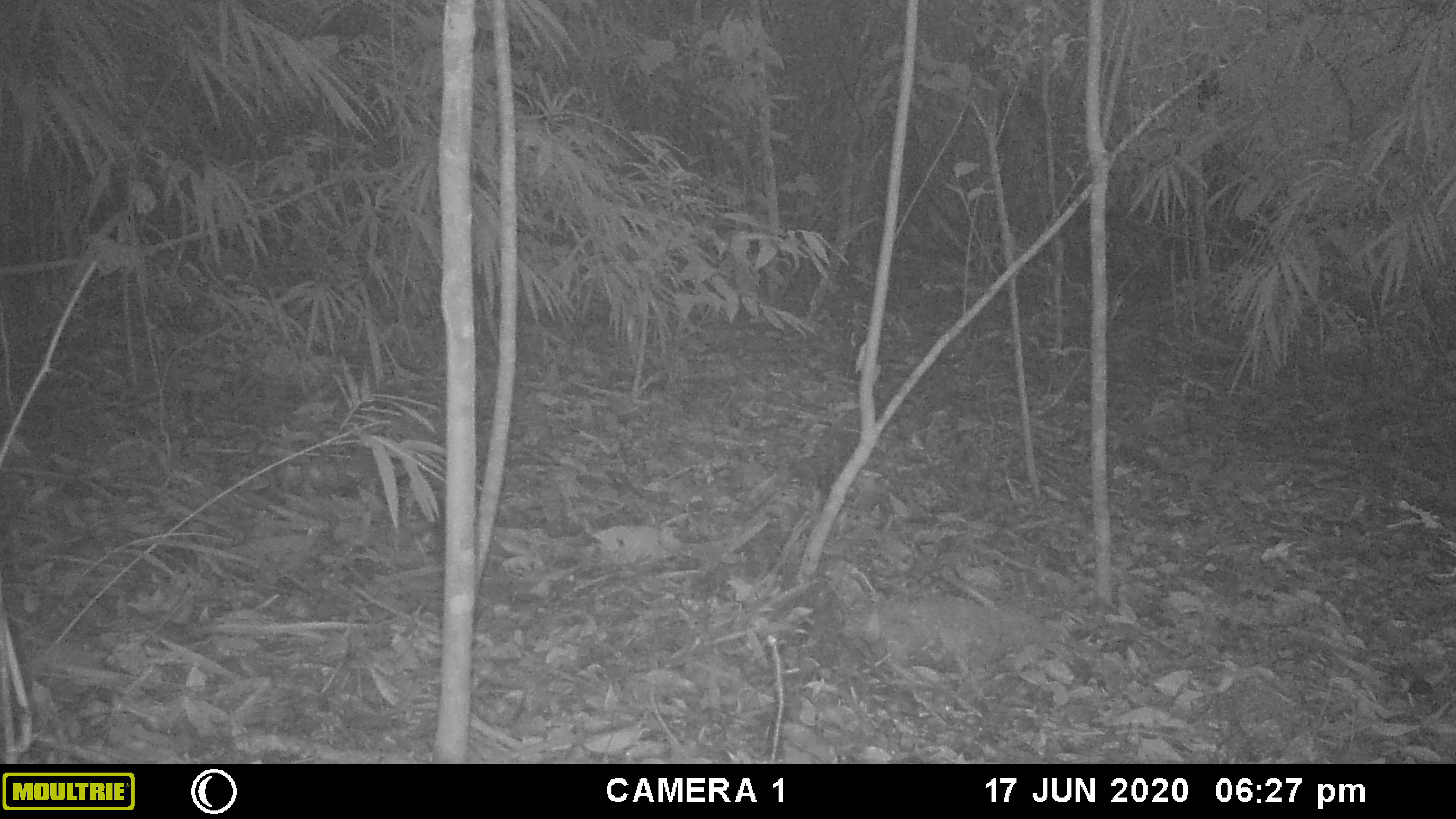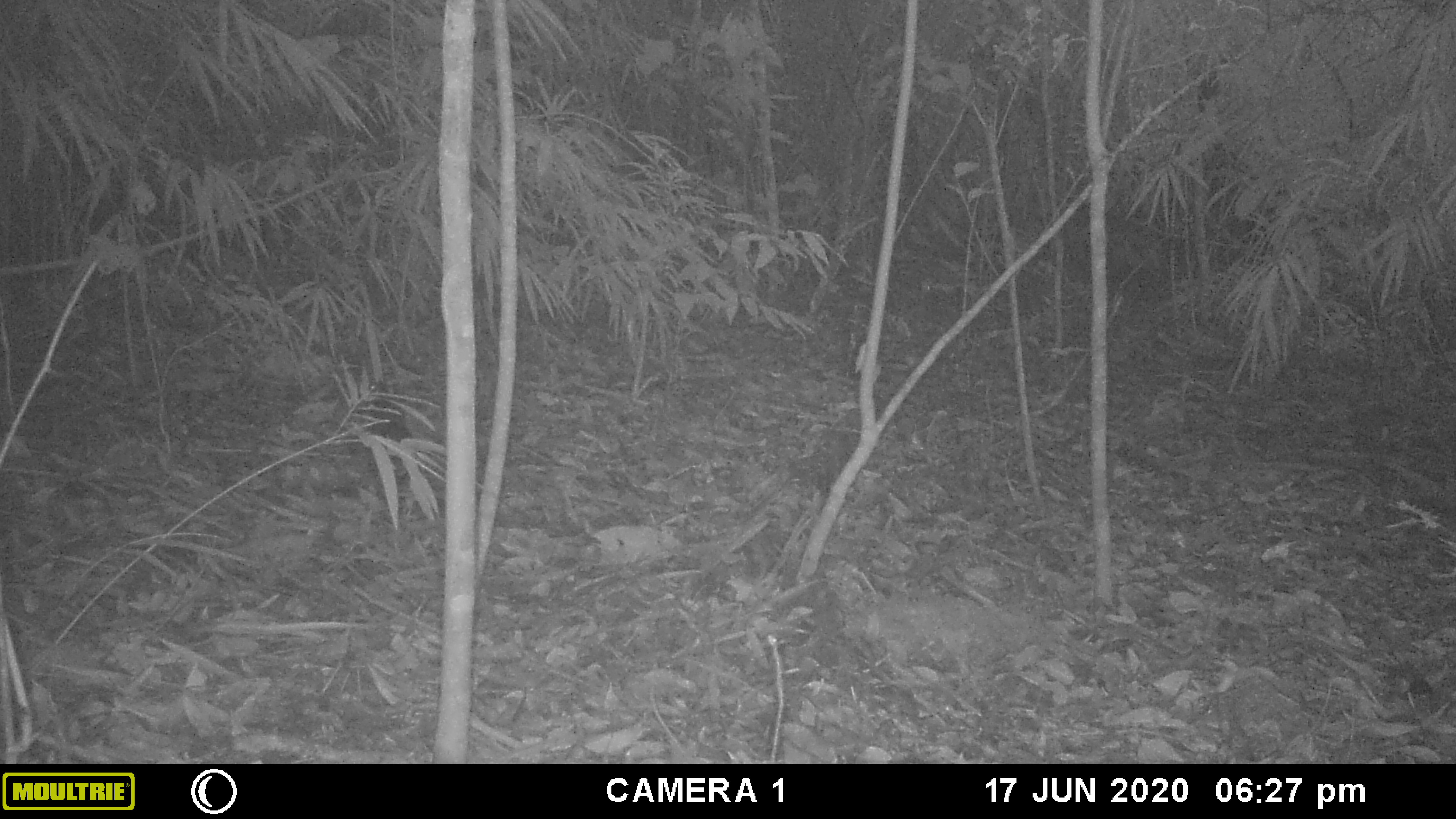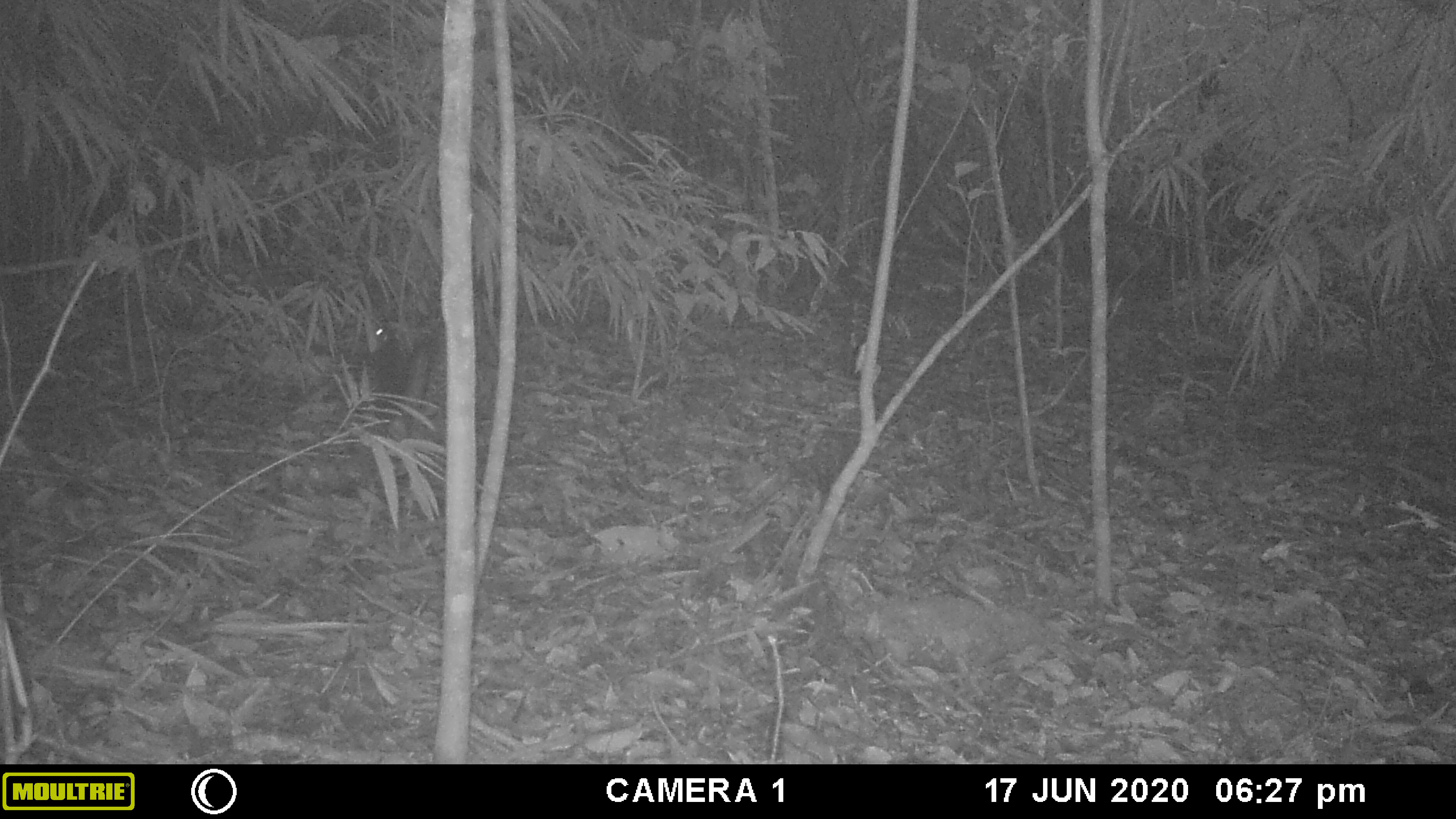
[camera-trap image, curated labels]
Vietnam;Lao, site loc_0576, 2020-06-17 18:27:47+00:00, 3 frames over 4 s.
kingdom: Animalia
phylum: Chordata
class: Mammalia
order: Rodentia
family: Sciuridae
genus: Sciurus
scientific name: Sciurus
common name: squirrel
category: unidentified squirrel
Unidentified squirrel (squirrel) (Sciurus). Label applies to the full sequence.